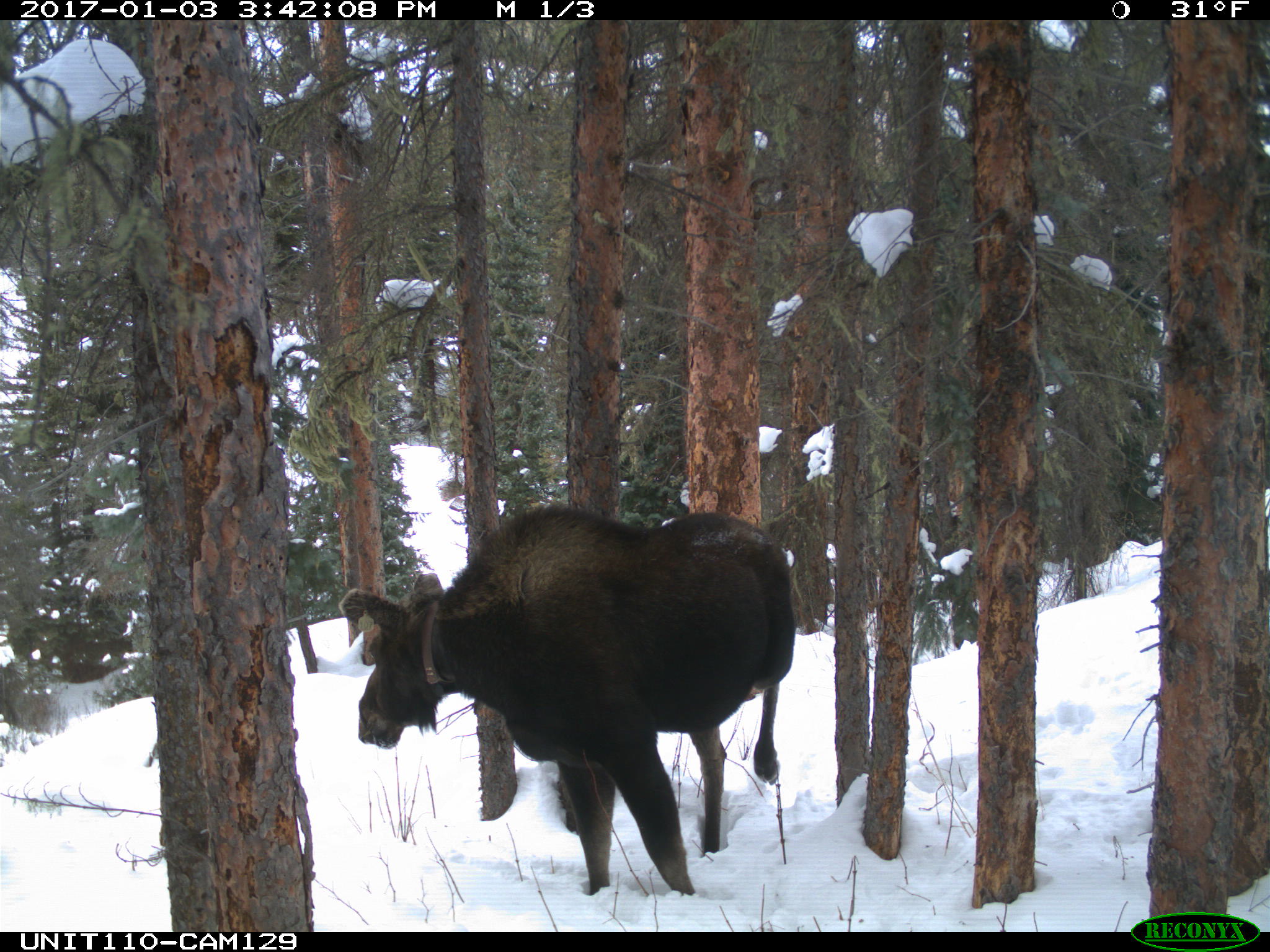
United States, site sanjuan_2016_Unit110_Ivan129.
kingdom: Animalia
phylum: Chordata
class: Mammalia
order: Artiodactyla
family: Cervidae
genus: Alces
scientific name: Alces alces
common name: moose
Alces alces (moose).